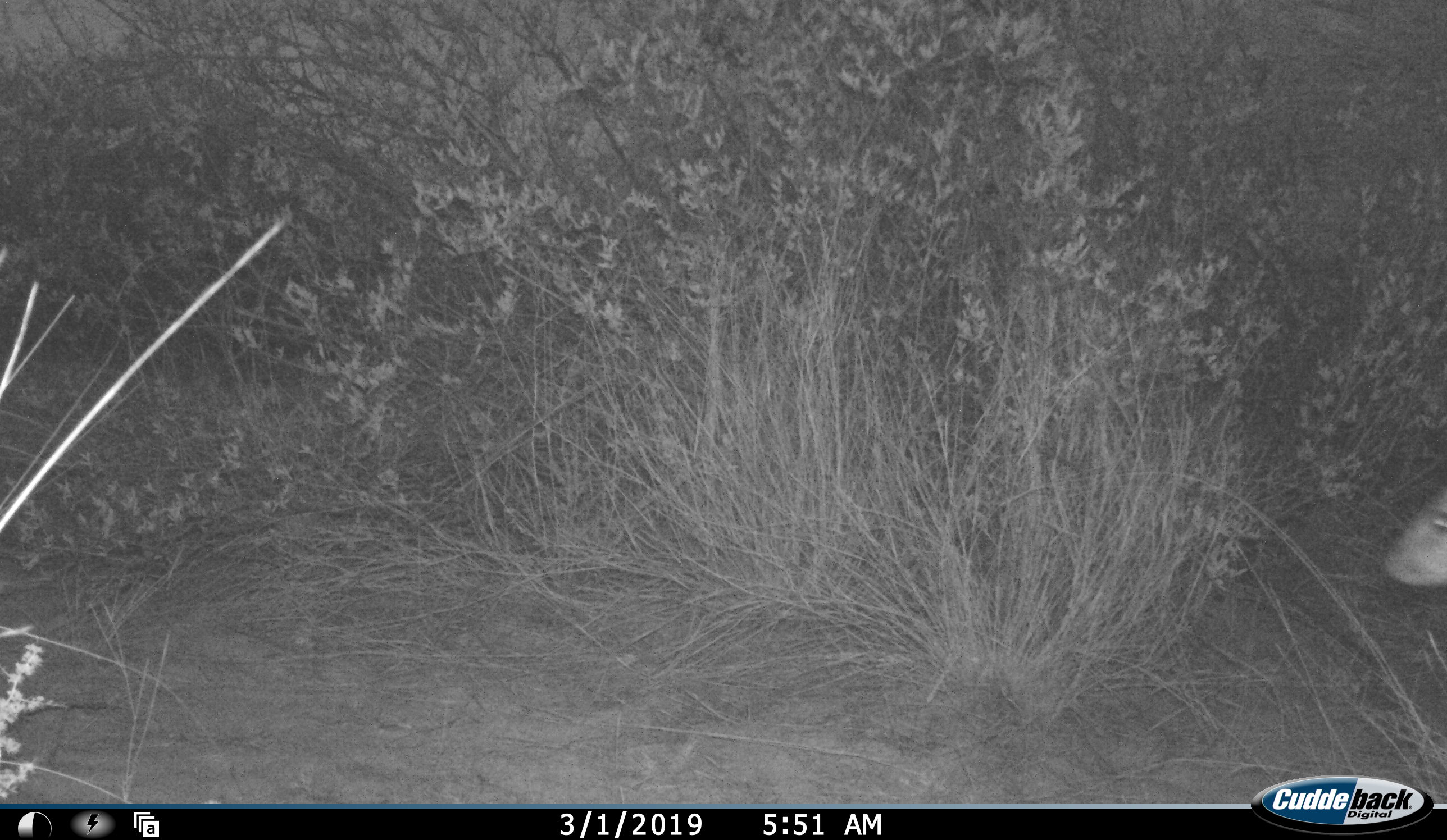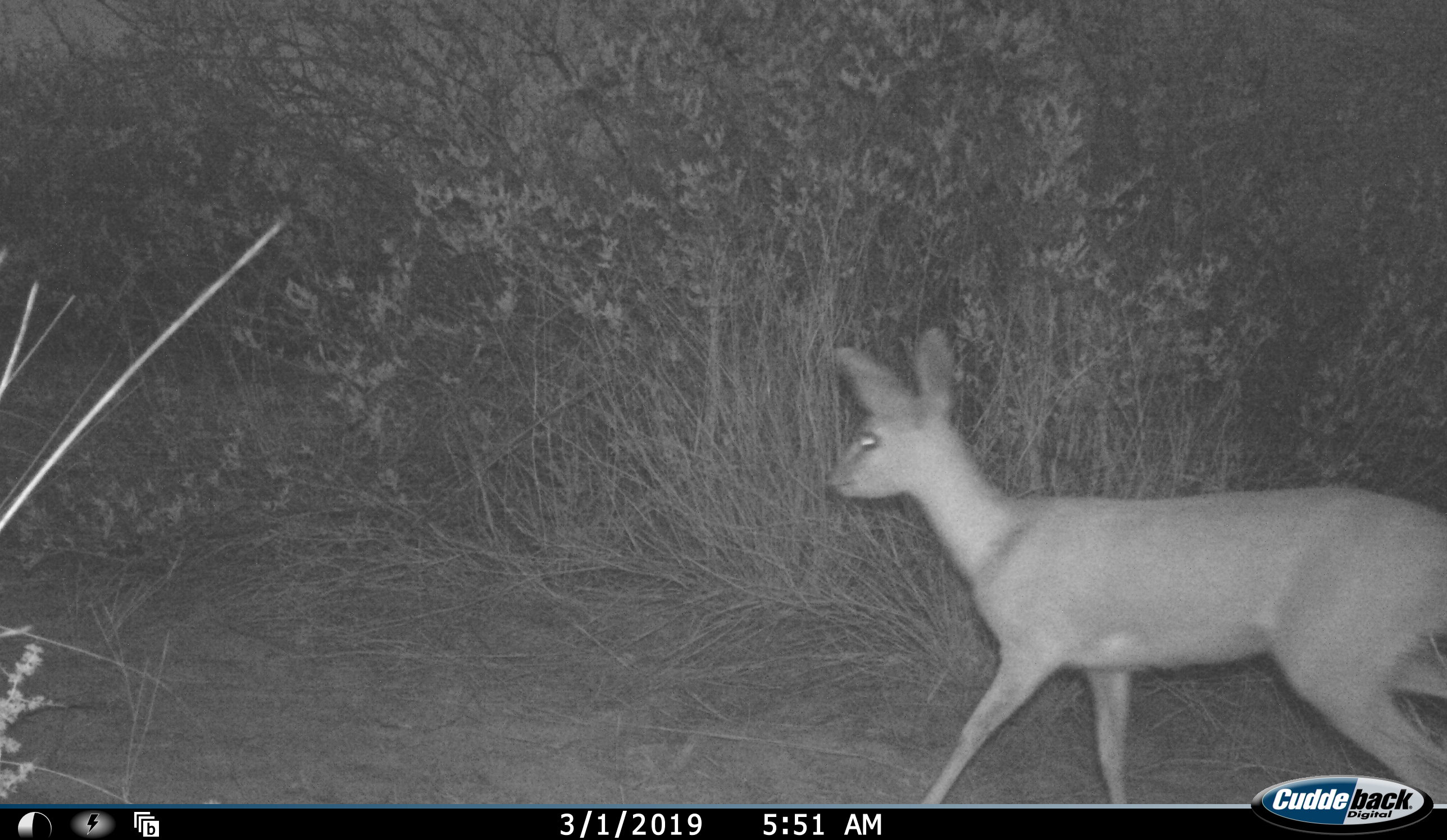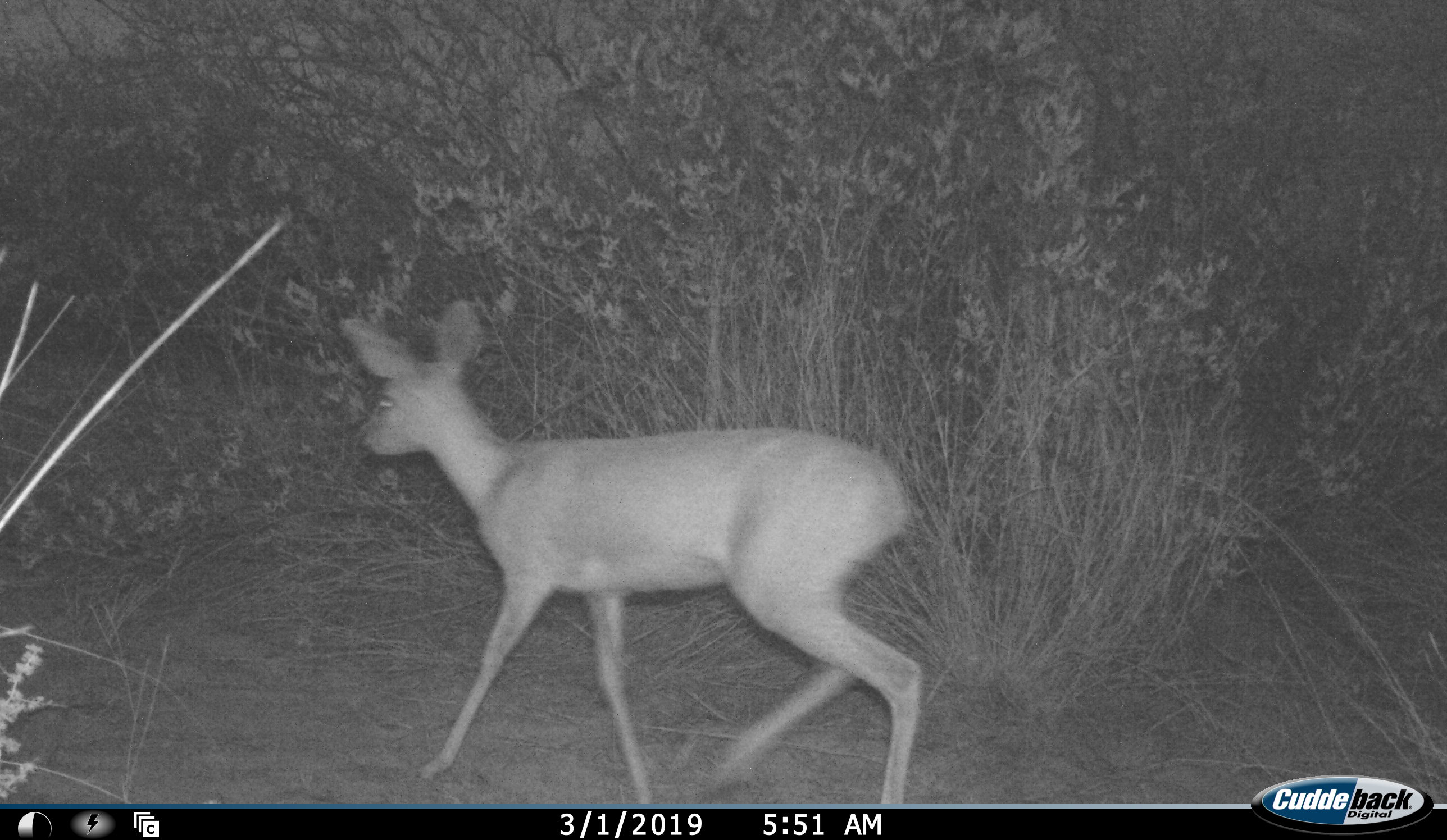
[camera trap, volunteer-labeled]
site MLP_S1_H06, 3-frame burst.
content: unidentified animal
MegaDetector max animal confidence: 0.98